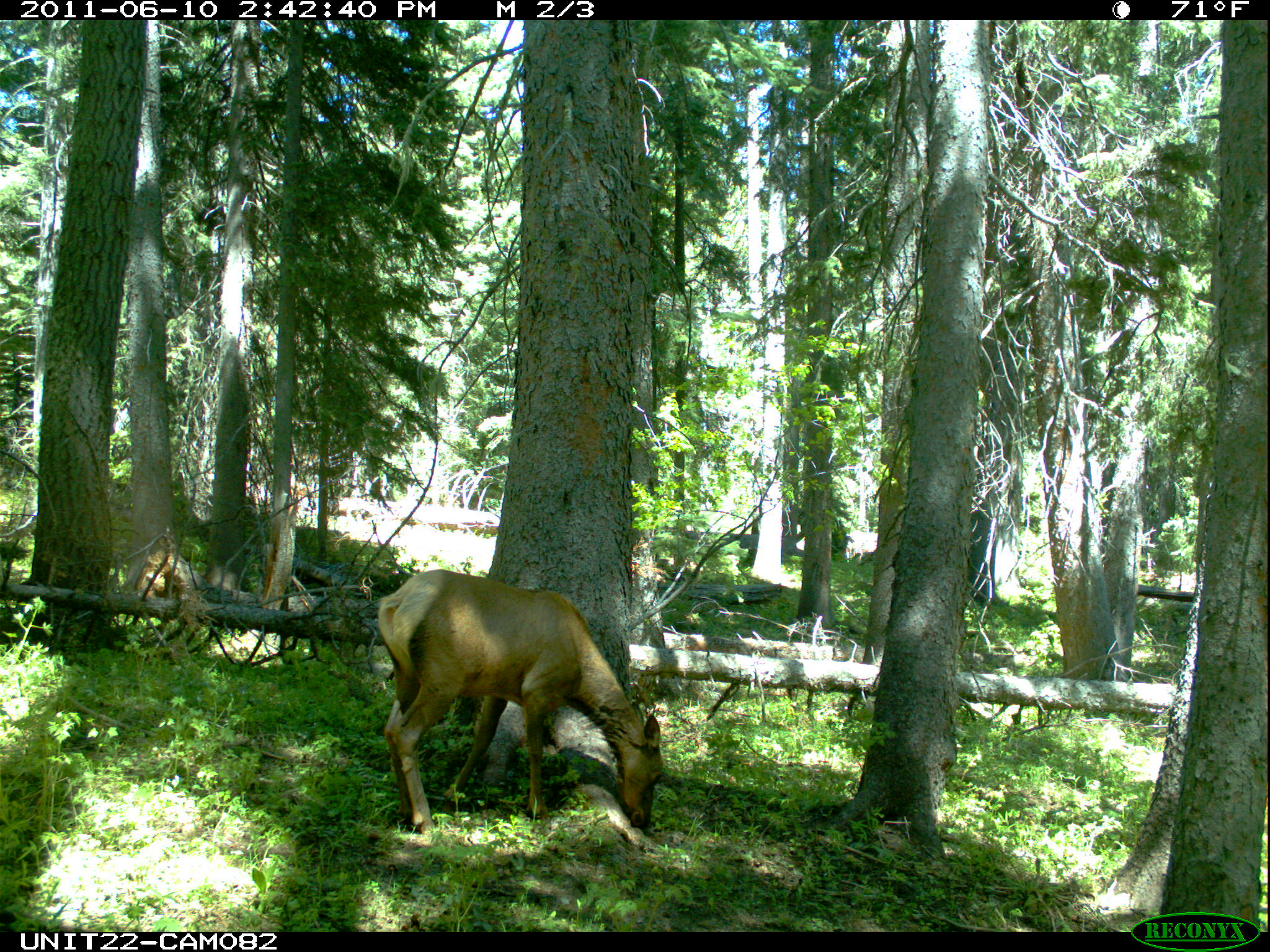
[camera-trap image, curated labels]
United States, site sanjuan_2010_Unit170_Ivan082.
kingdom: Animalia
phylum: Chordata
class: Mammalia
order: Artiodactyla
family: Cervidae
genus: Cervus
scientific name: Cervus elaphus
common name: red deer